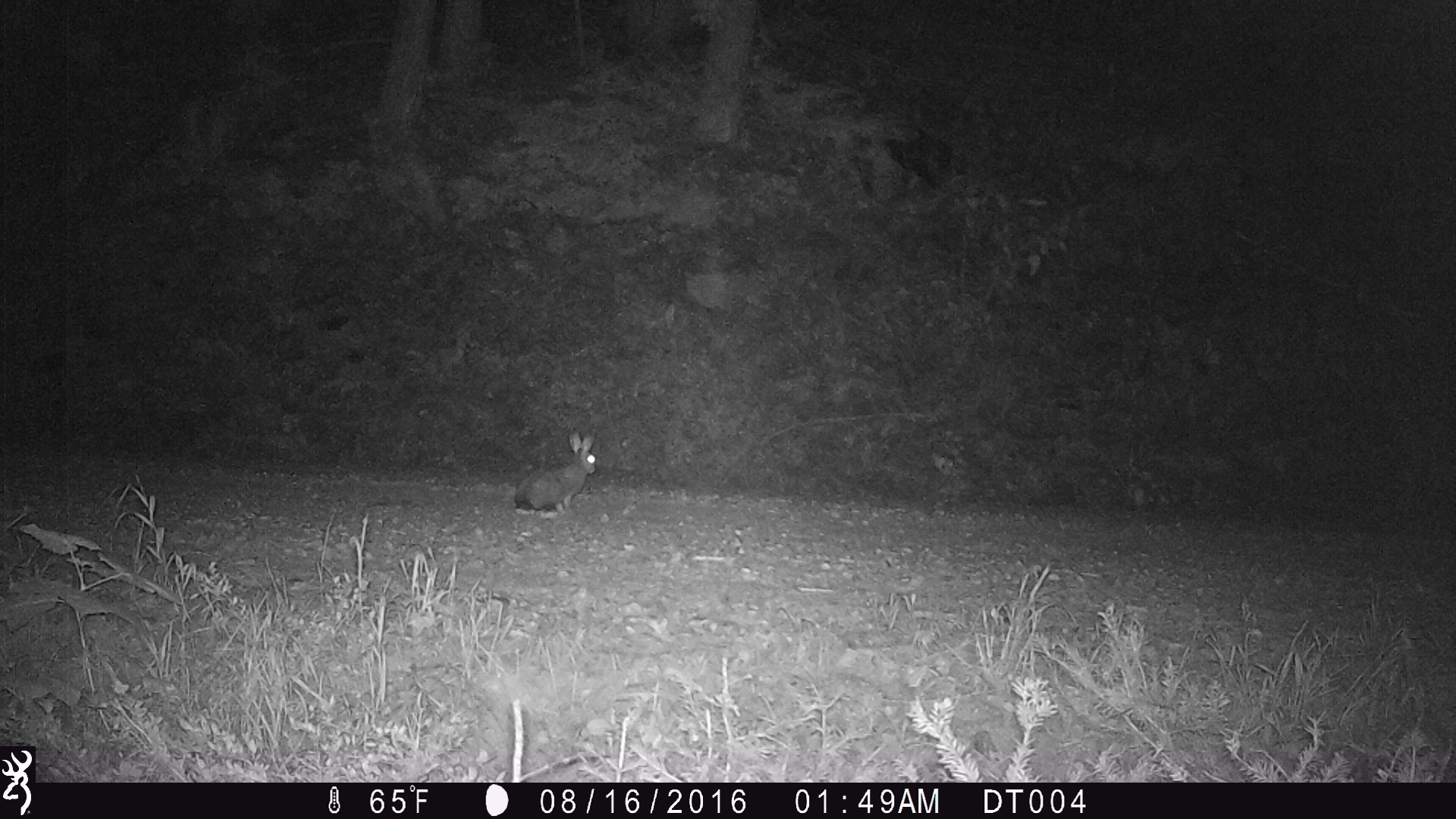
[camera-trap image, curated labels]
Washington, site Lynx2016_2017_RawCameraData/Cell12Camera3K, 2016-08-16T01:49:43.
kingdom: Animalia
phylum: Chordata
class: Mammalia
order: Lagomorpha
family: Leporidae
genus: Lepus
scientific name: Lepus americanus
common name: snowshoe hare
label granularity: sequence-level